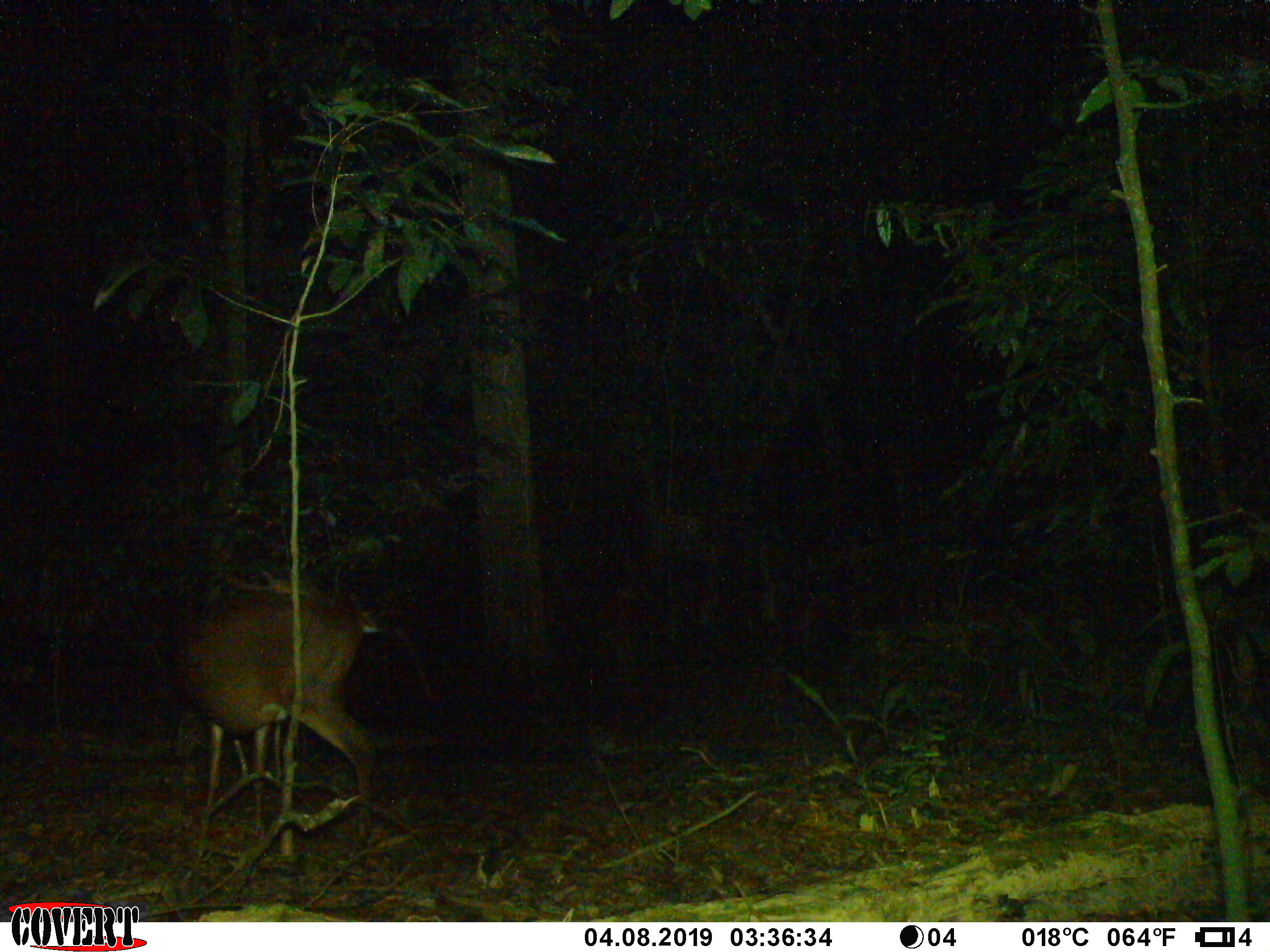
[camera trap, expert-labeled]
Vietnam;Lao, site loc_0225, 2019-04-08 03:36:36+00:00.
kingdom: Animalia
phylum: Chordata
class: Mammalia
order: Artiodactyla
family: Cervidae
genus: Muntiacus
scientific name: Muntiacus vuquangensis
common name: large-antlered muntjac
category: large antlered muntjac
Large antlered muntjac (large-antlered muntjac) (Muntiacus vuquangensis). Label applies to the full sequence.